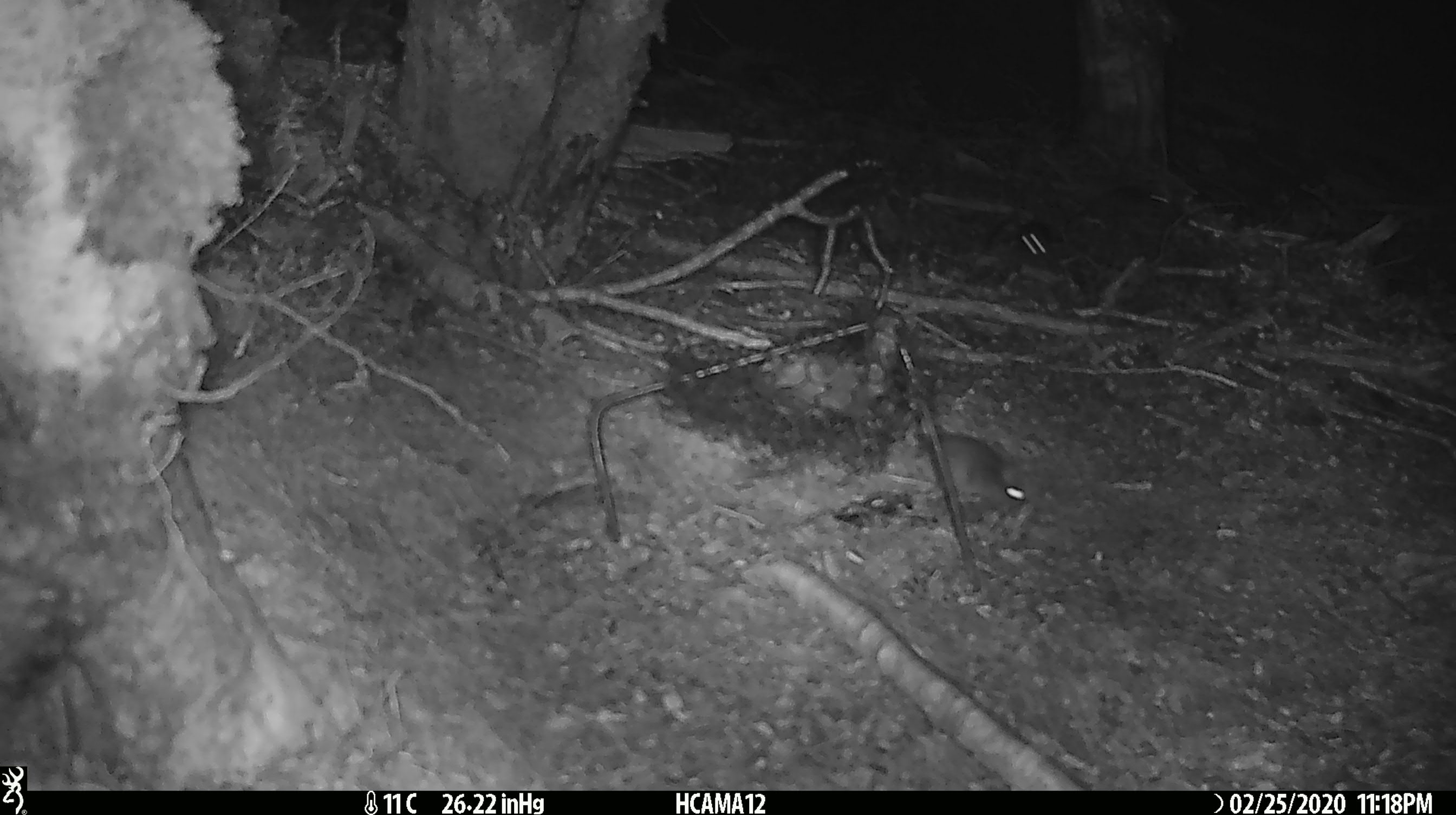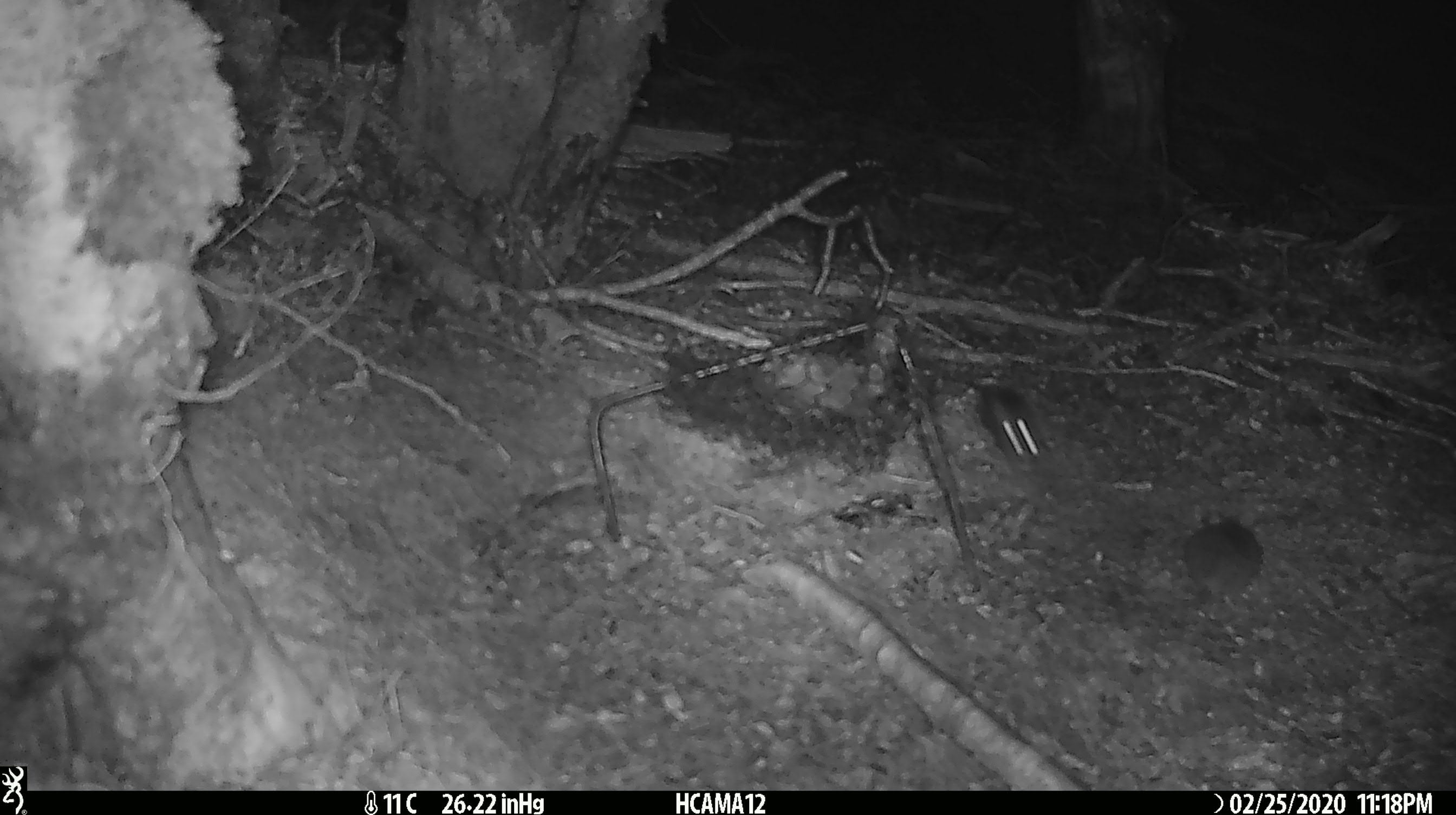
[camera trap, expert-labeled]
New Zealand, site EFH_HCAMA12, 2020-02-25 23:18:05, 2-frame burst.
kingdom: Animalia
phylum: Chordata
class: Mammalia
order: Rodentia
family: Muridae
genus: Mus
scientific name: Mus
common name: mouse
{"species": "mouse (Mus)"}